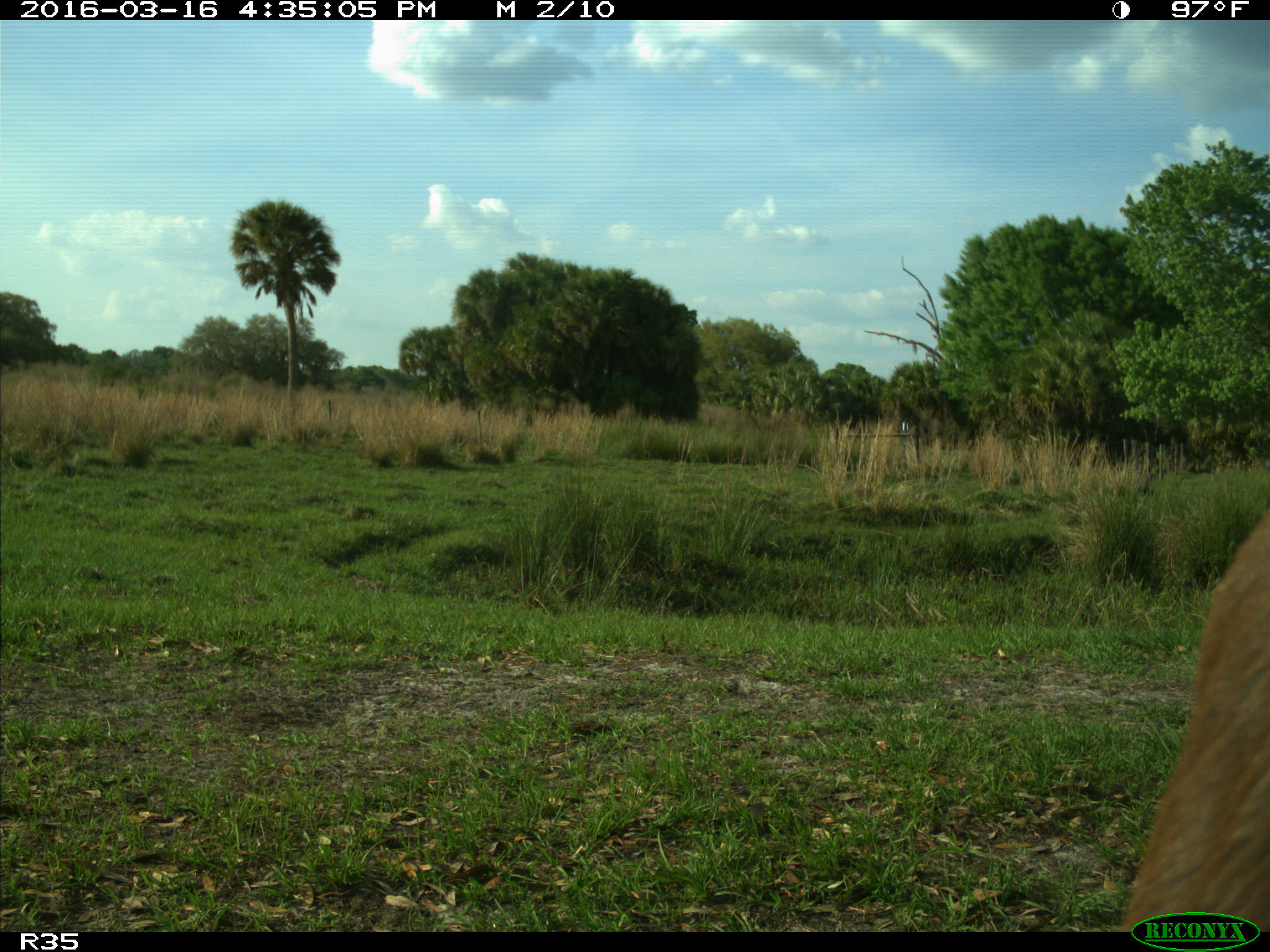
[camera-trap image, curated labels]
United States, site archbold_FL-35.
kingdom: Animalia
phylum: Chordata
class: Mammalia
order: Artiodactyla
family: Bovidae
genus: Bos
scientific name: Bos taurus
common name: domestic cow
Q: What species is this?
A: Bos taurus (domestic cow).